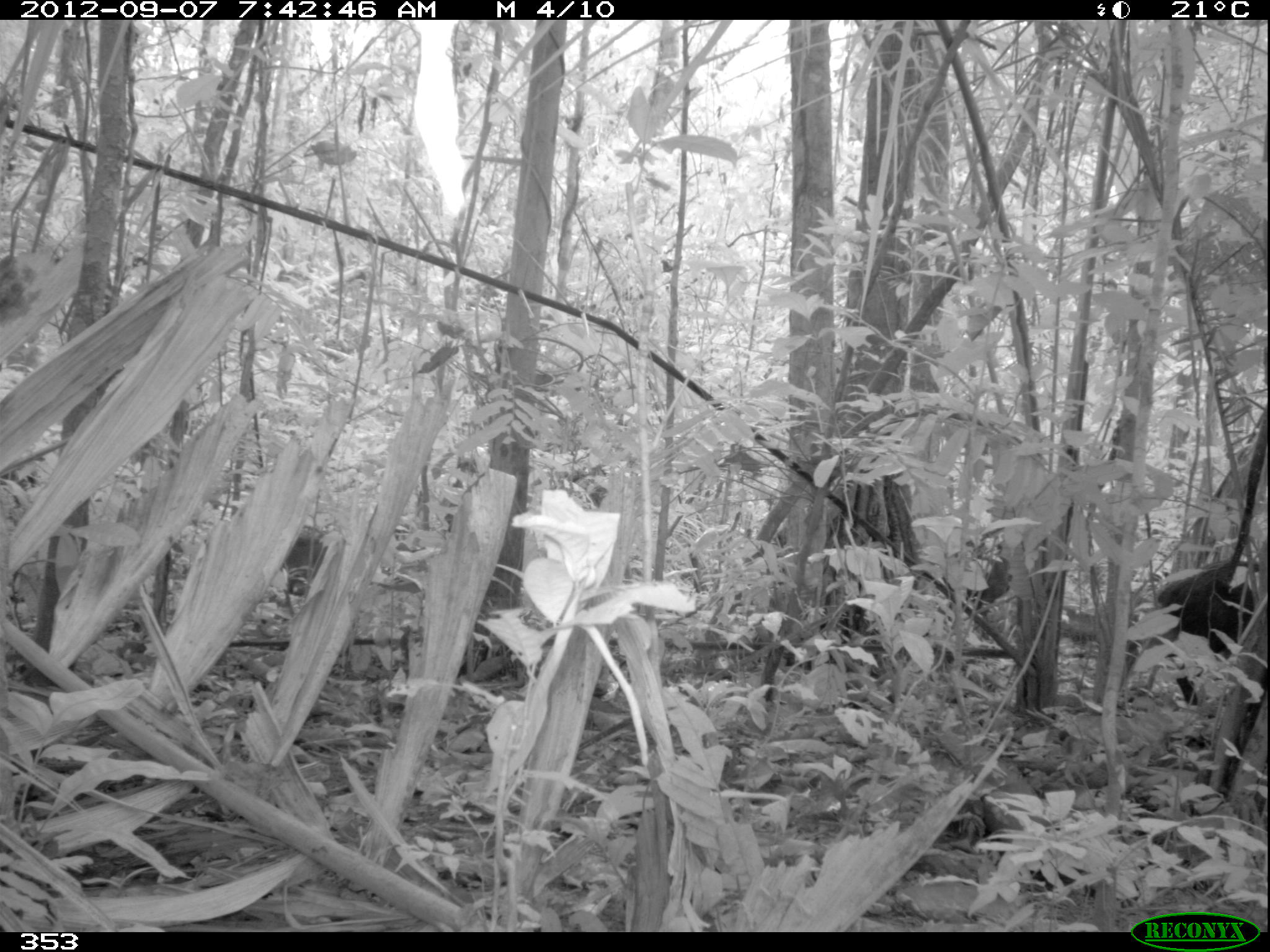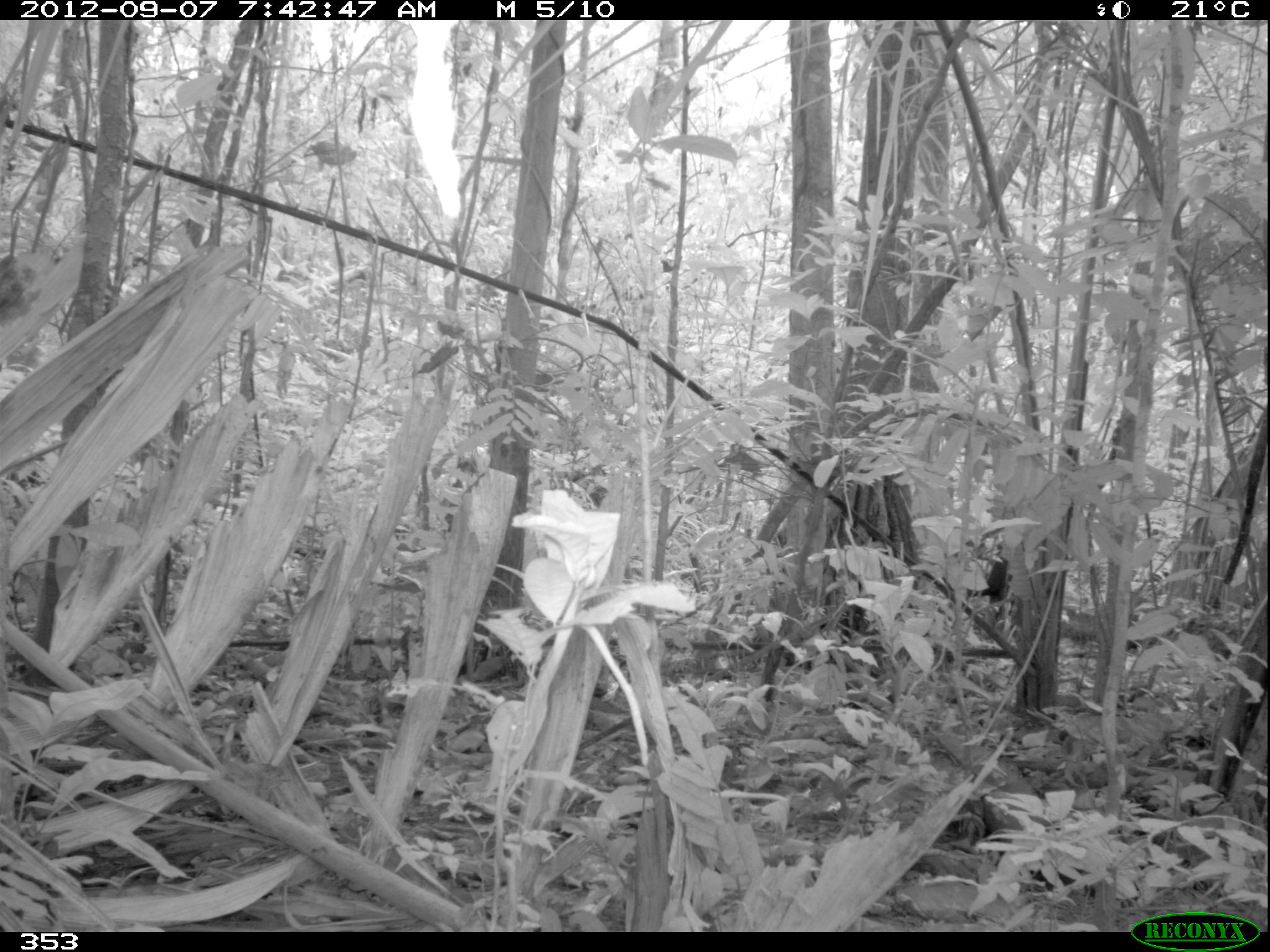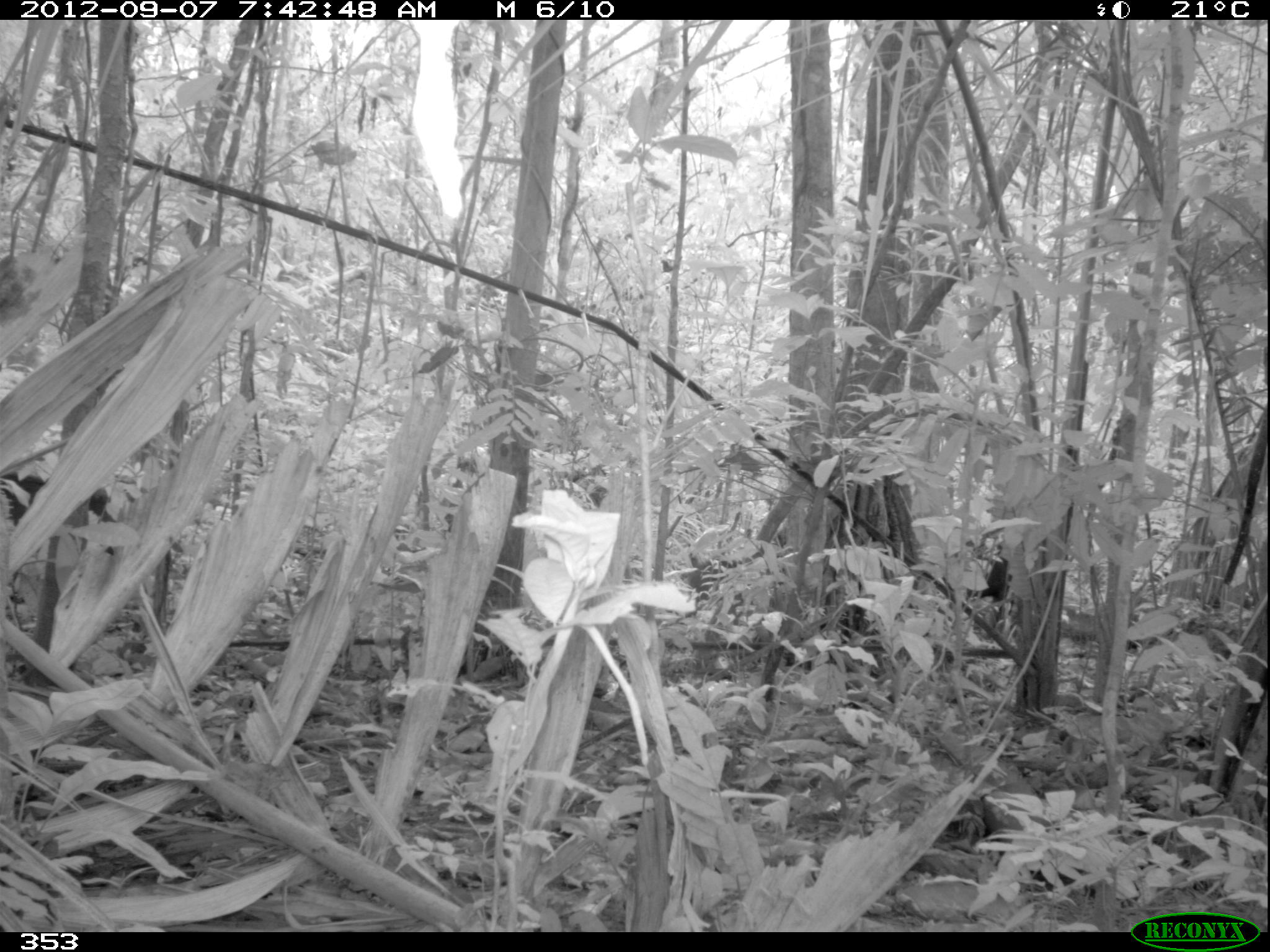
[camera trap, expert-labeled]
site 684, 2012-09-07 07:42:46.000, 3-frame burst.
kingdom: Animalia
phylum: Chordata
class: Mammalia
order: Artiodactyla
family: Tayassuidae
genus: Tayassu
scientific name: Tayassu pecari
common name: white-lipped peccary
Tayassu pecari (white-lipped peccary).